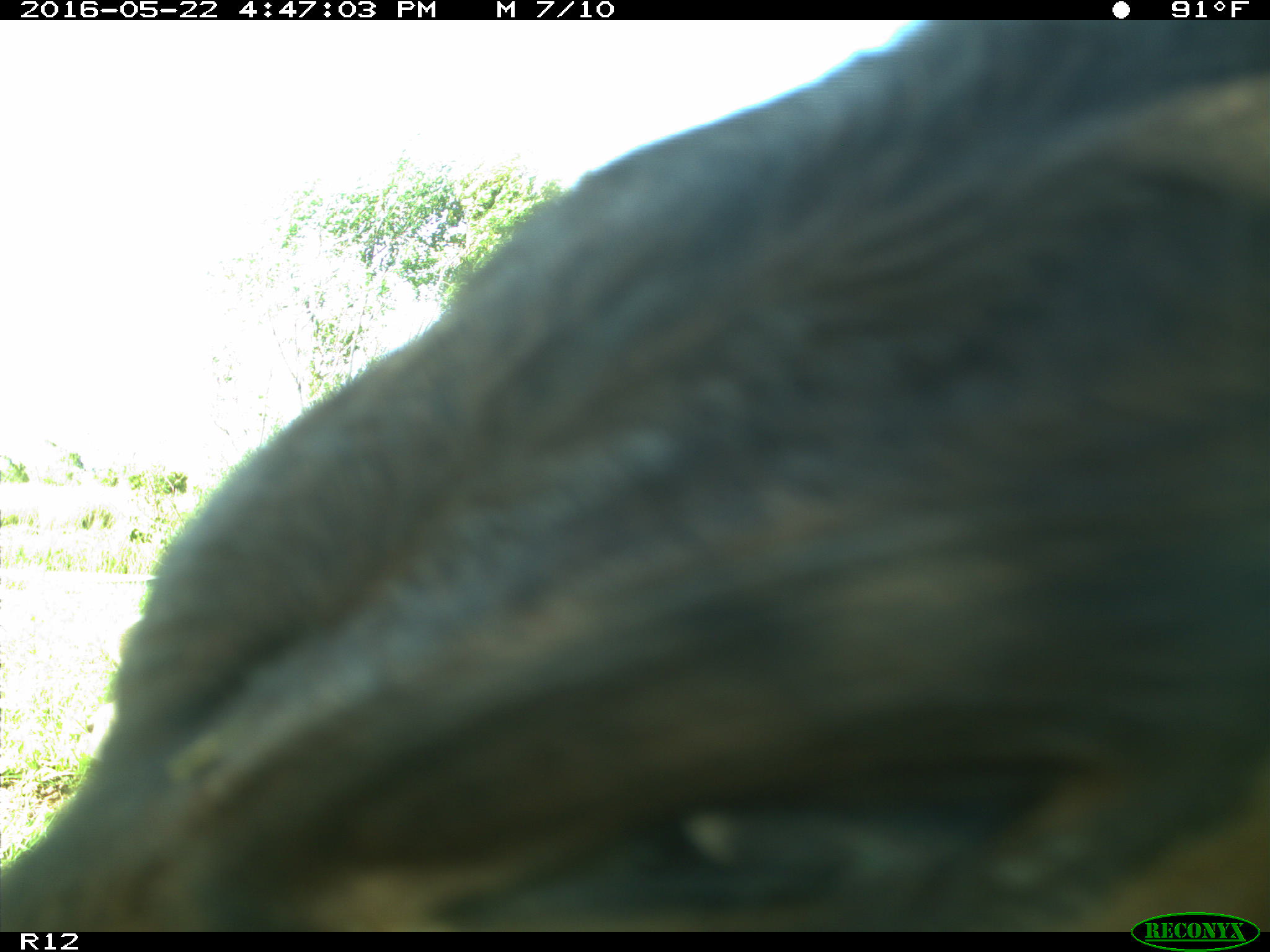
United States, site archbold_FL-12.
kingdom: Animalia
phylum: Chordata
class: Mammalia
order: Artiodactyla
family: Bovidae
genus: Bos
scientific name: Bos taurus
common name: domestic cow